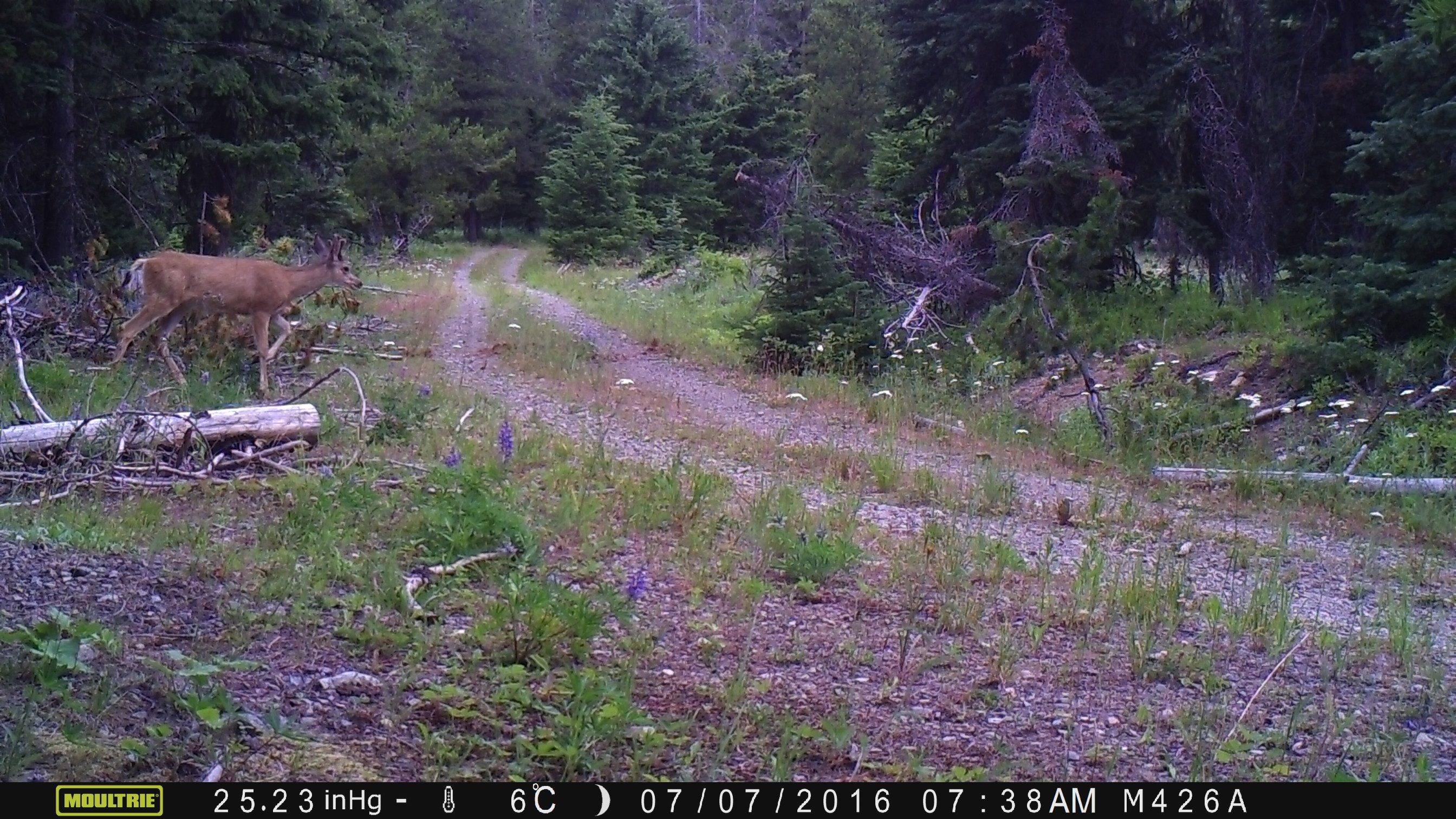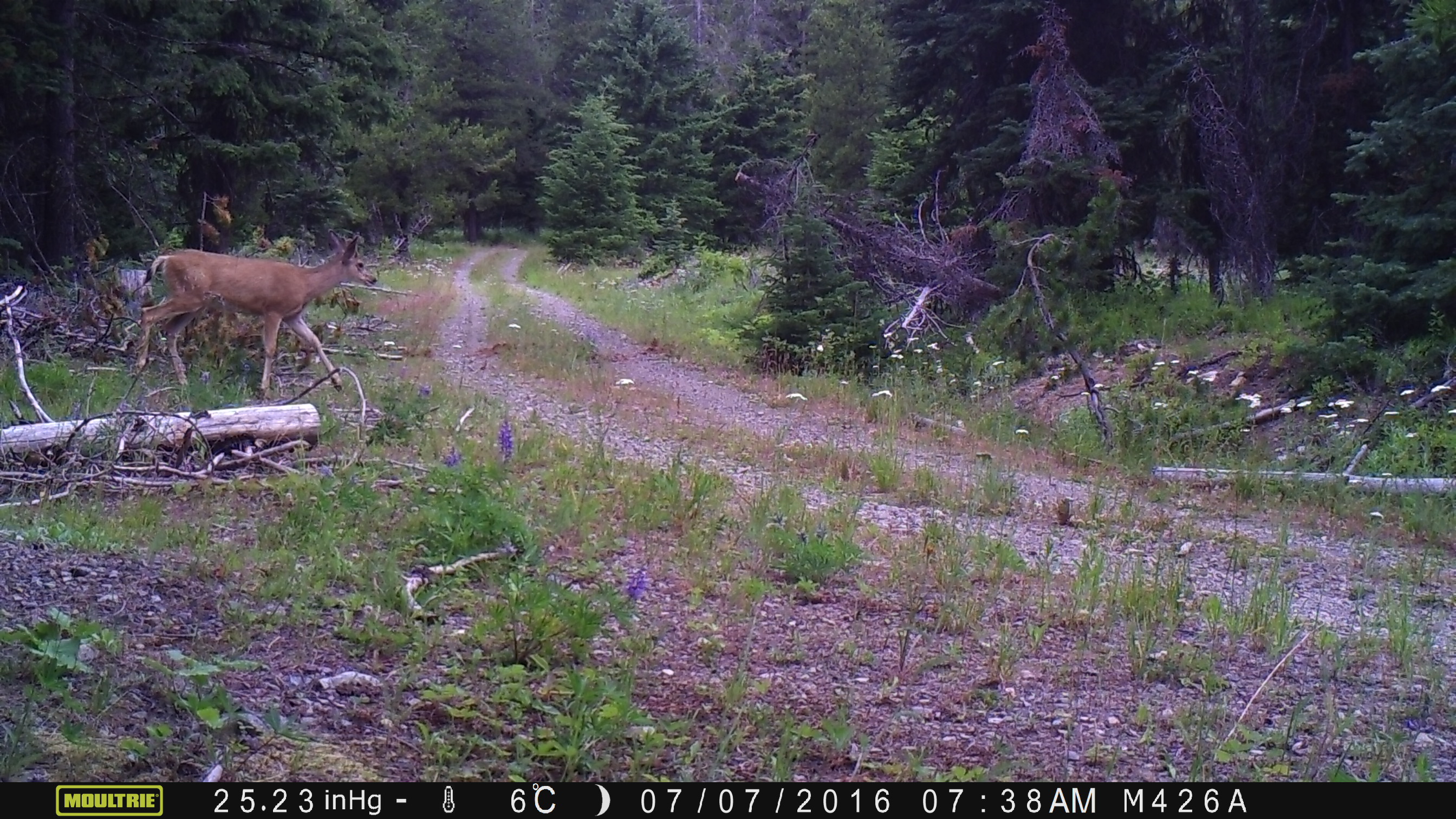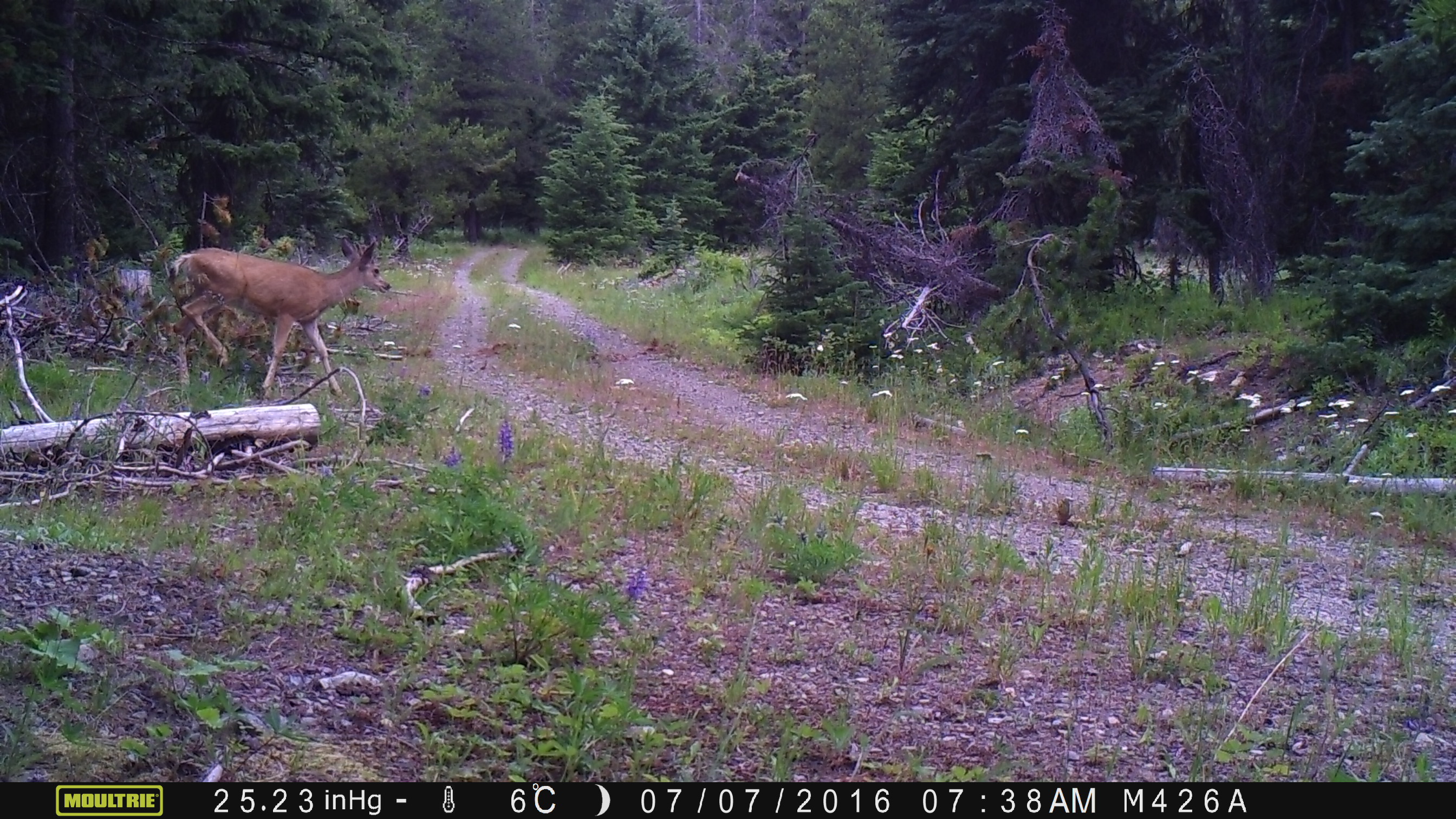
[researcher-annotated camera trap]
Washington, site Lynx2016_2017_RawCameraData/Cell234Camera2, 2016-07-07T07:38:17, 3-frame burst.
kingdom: Animalia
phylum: Chordata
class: Mammalia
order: Artiodactyla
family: Cervidae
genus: Odocoileus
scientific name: Odocoileus hemionus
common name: mule deer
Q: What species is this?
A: Odocoileus hemionus (mule deer).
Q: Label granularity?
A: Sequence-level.